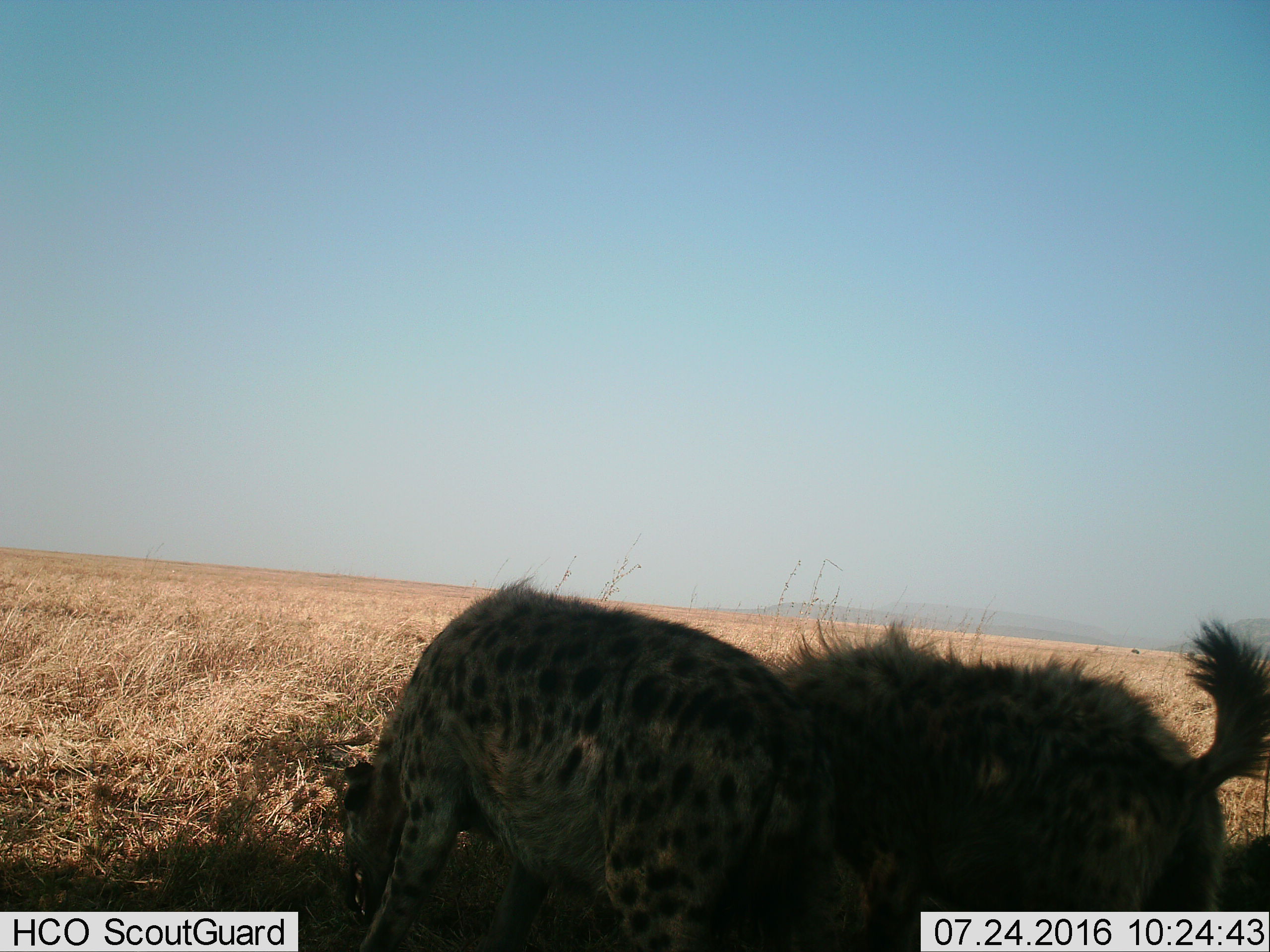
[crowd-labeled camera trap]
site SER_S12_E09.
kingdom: Animalia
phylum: Chordata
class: Mammalia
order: Carnivora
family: Hyaenidae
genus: Crocuta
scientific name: Crocuta crocuta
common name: spotted hyena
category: hyenaspotted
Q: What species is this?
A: Hyenaspotted (spotted hyena) (Crocuta crocuta).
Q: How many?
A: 2.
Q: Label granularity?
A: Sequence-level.